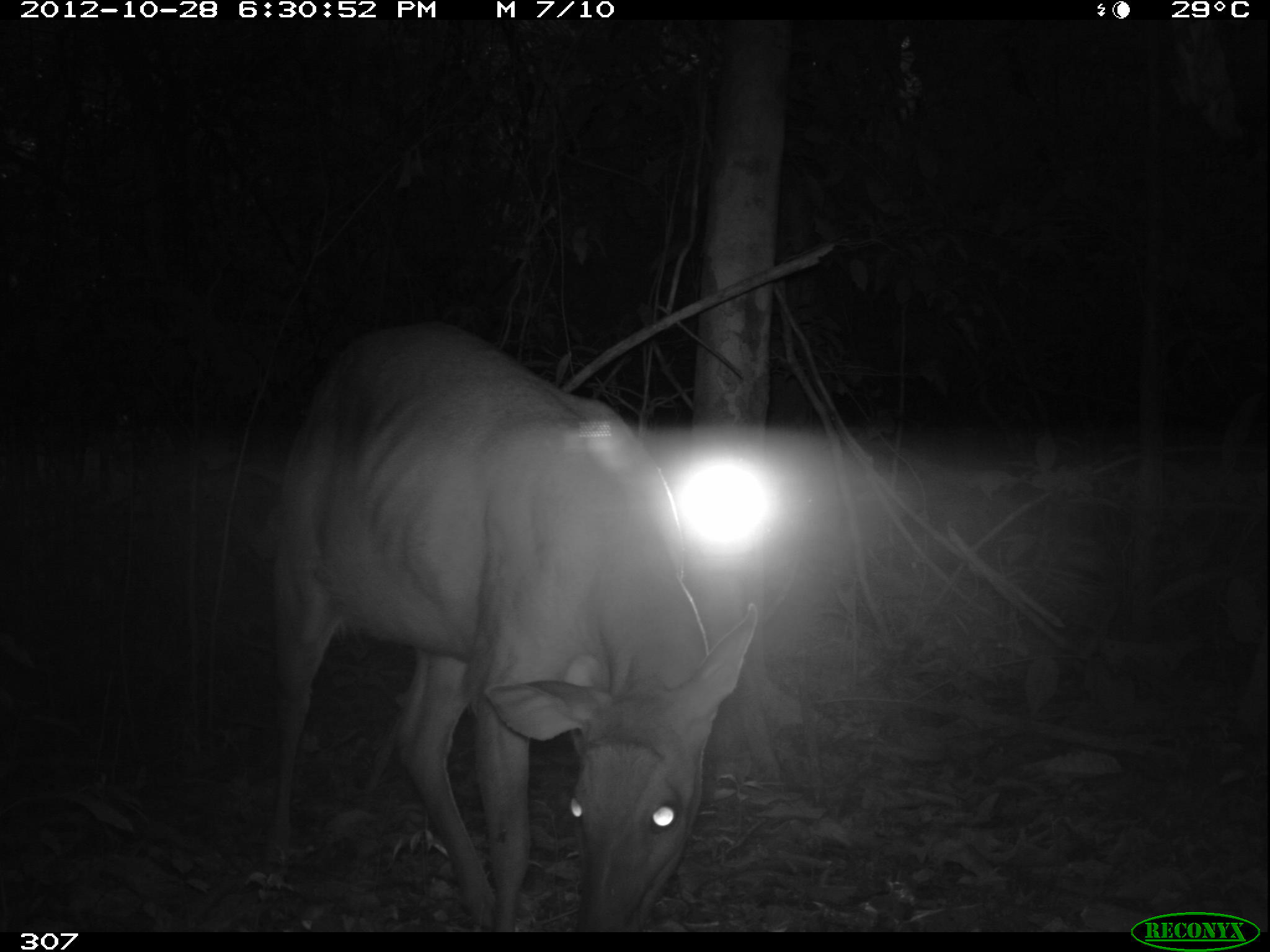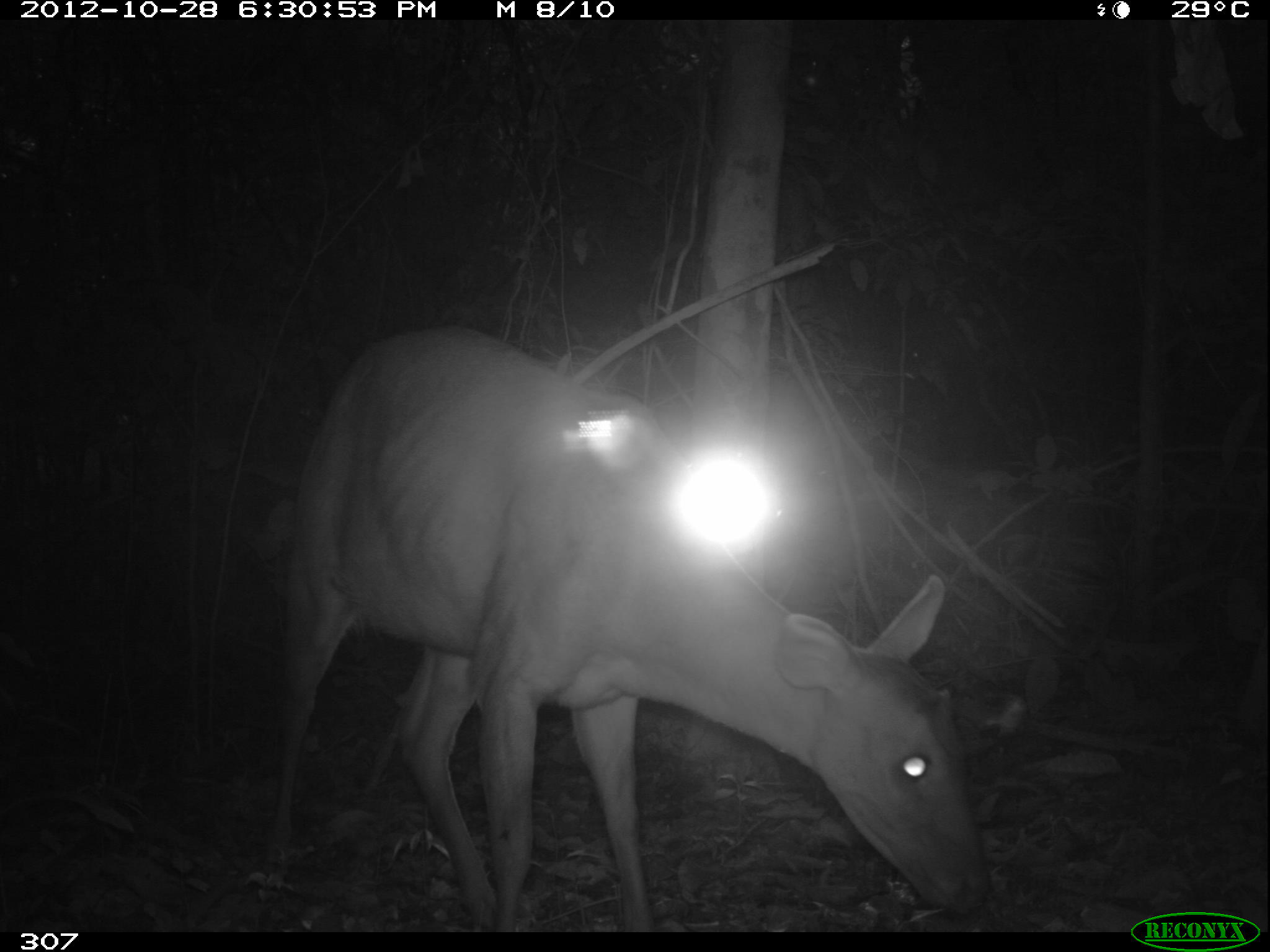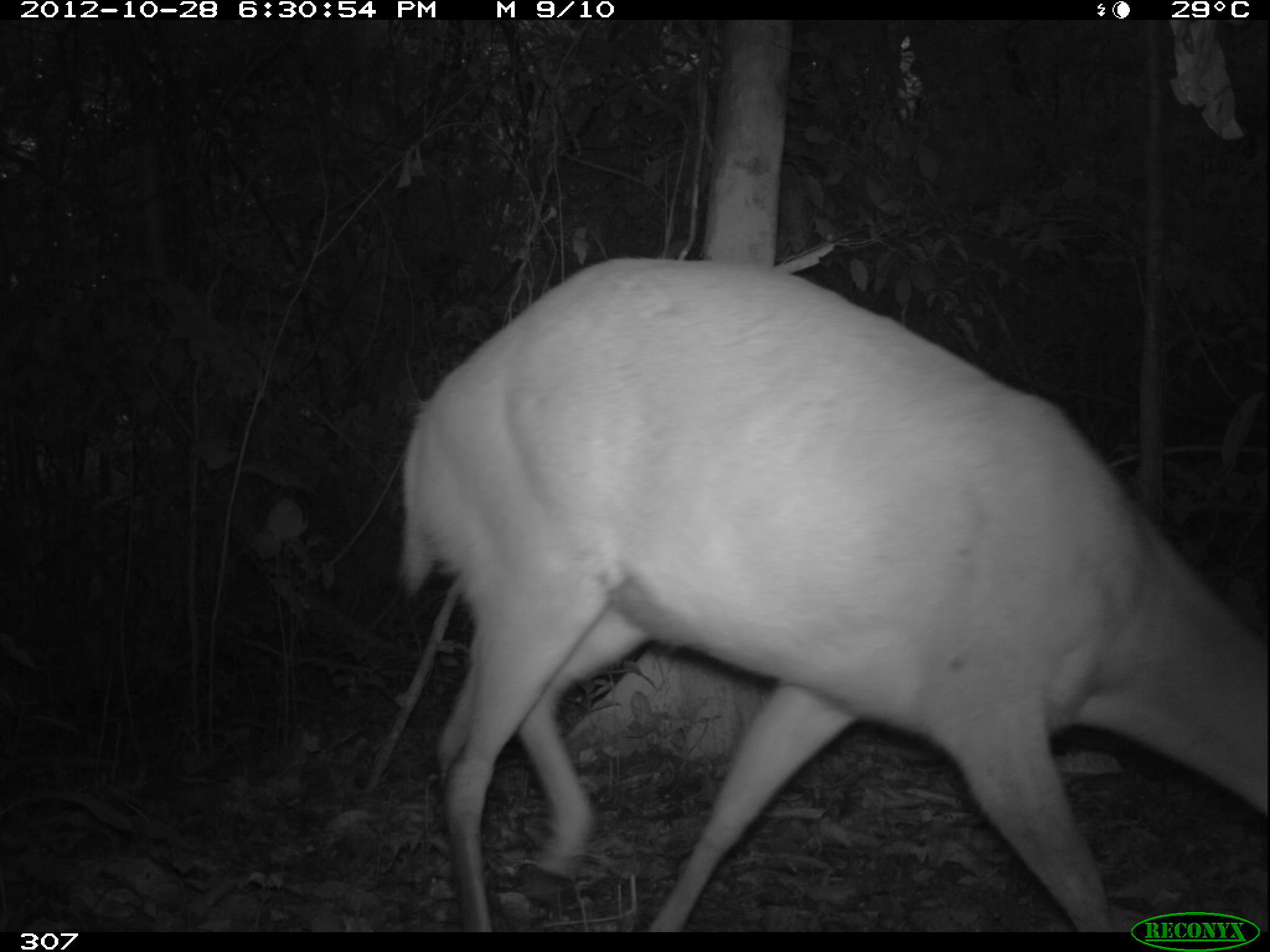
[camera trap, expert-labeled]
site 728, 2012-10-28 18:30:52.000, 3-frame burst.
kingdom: Animalia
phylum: Chordata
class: Mammalia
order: Artiodactyla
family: Cervidae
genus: Mazama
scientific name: Mazama americana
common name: red brocket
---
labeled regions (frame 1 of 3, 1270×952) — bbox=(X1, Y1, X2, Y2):
mazama americana: bbox=(263, 315, 761, 930)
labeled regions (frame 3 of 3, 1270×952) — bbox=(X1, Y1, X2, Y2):
mazama americana: bbox=(391, 250, 1270, 934)